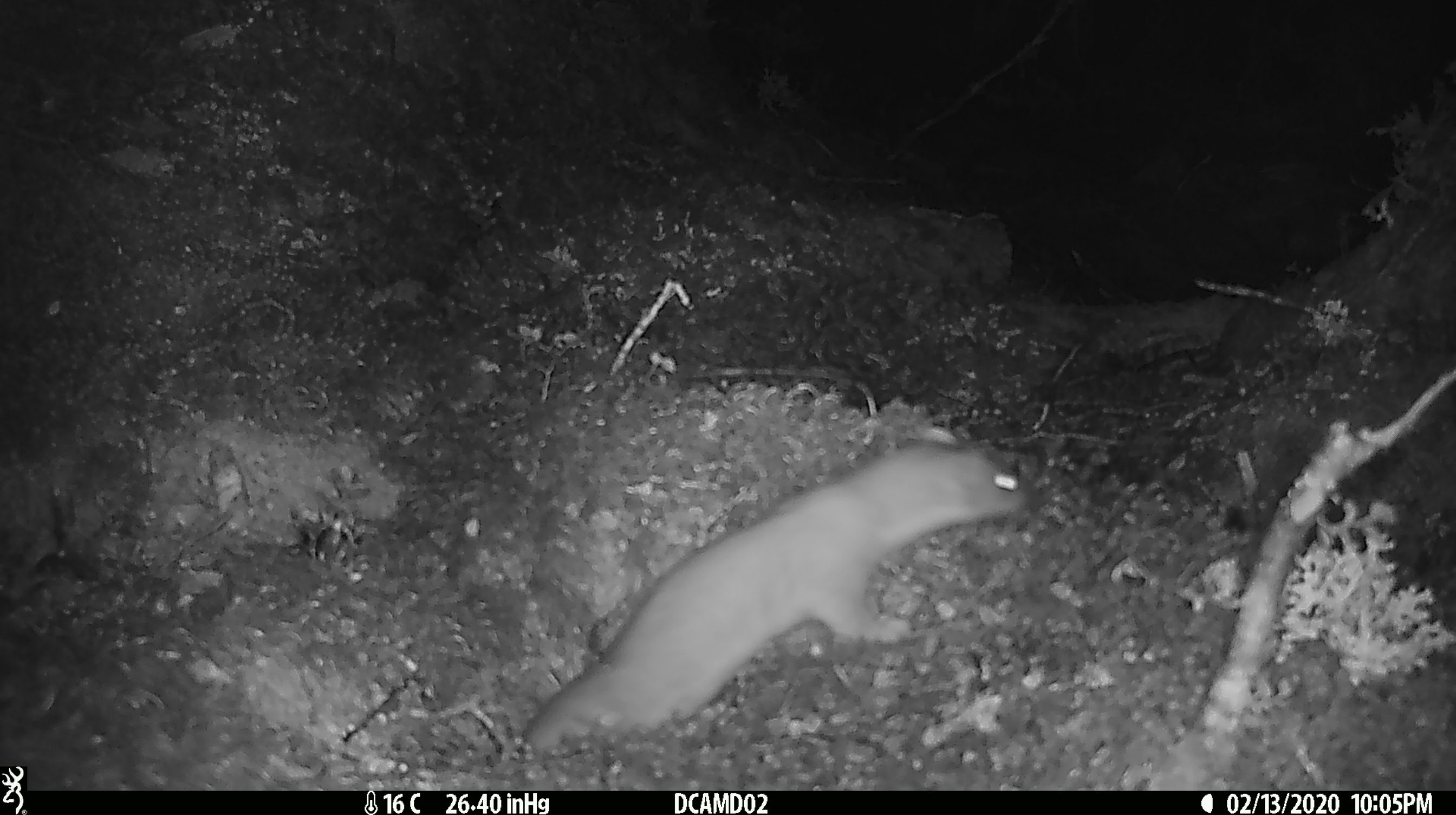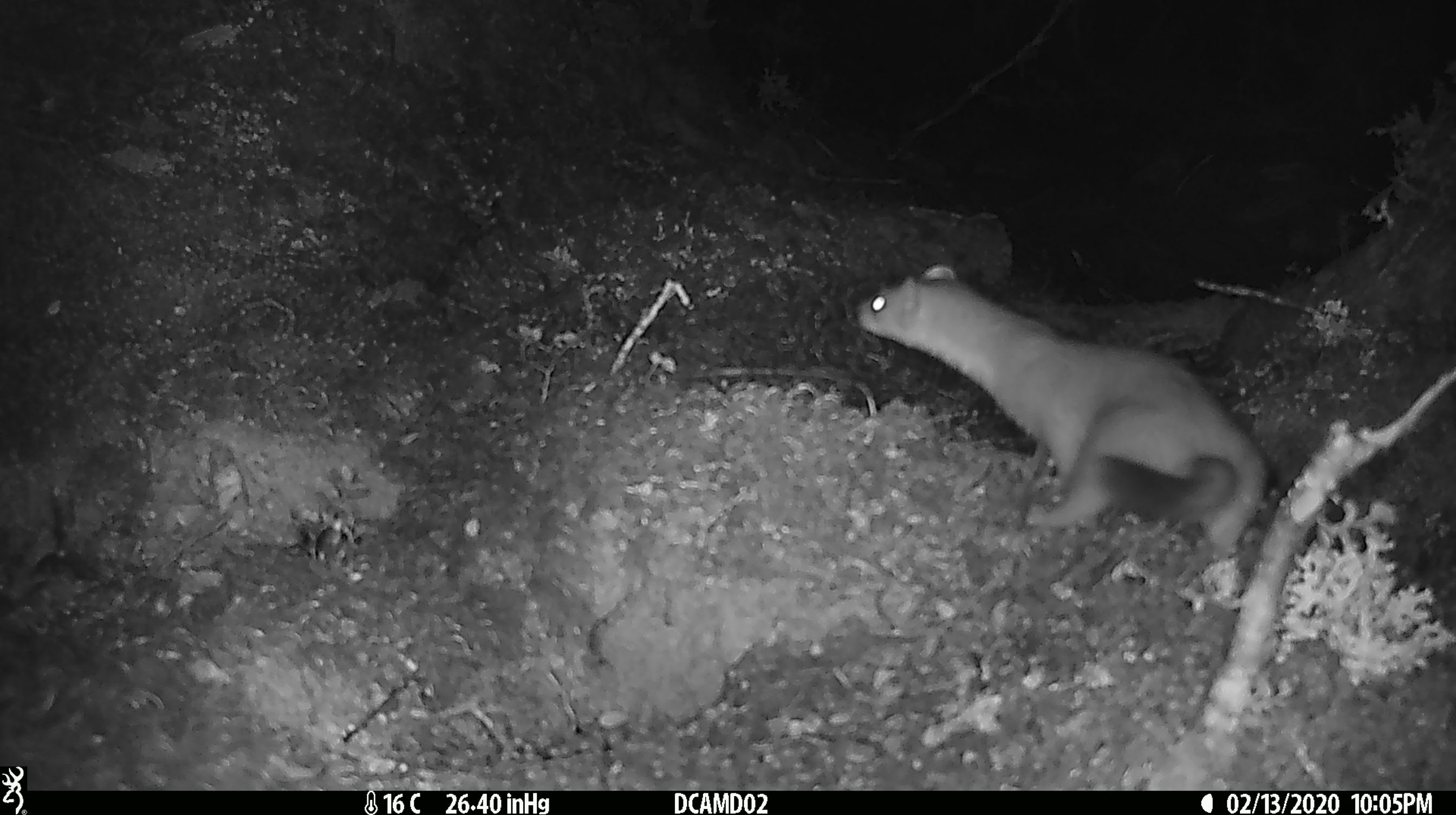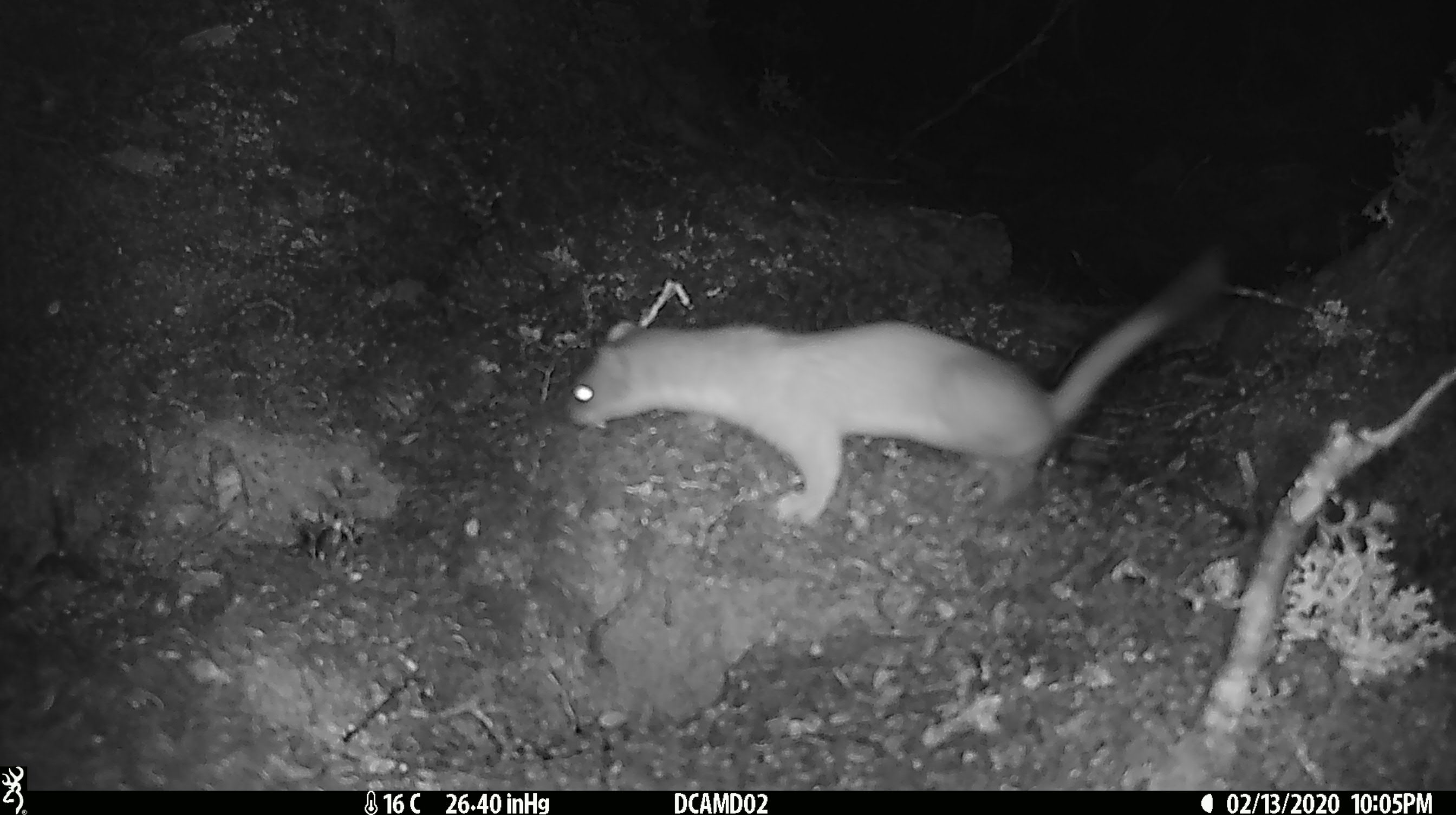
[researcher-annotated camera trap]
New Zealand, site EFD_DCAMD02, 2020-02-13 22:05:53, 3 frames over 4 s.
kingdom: Animalia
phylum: Chordata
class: Mammalia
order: Carnivora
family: Mustelidae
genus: Mustela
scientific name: Mustela erminea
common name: stoat